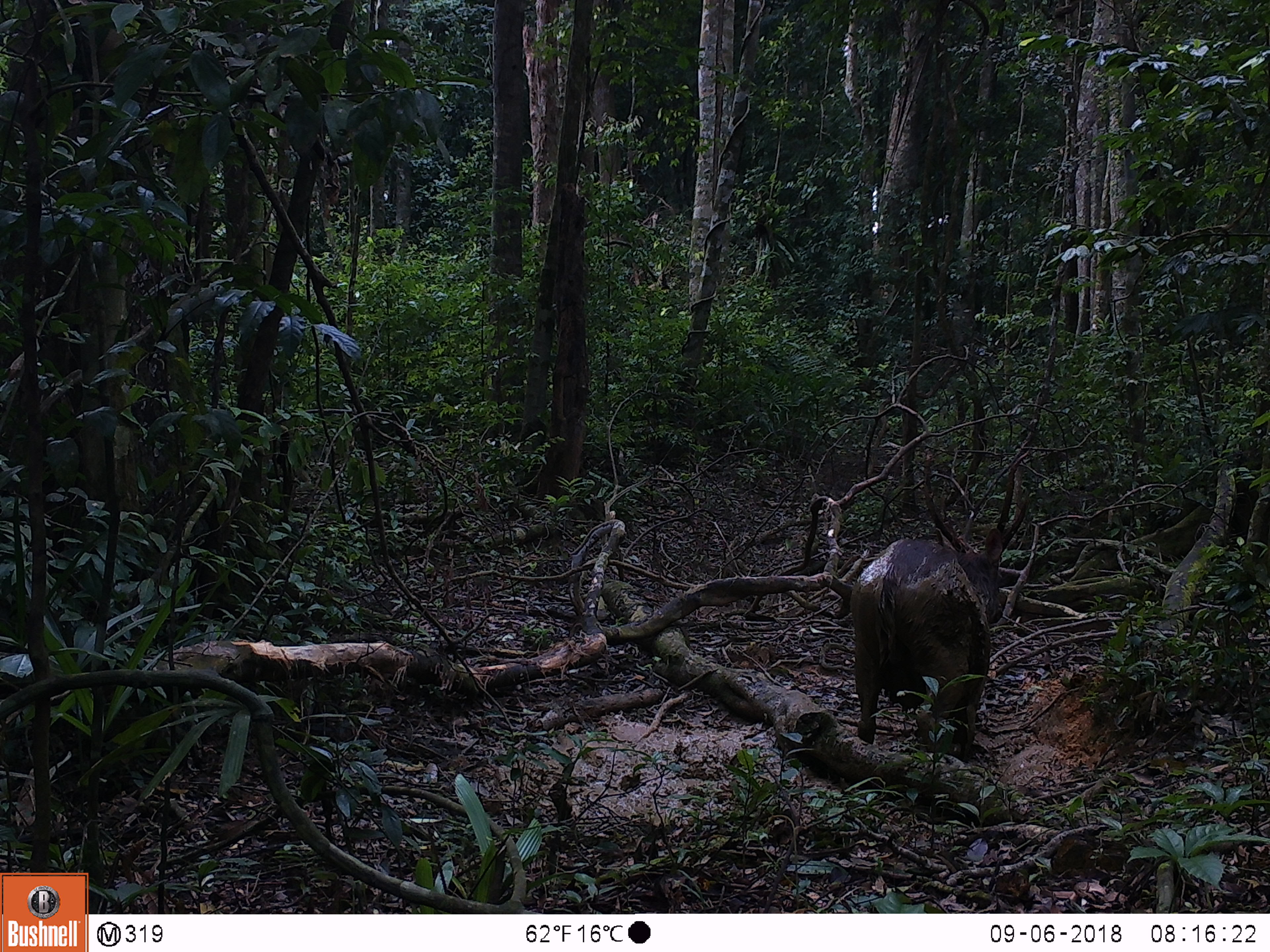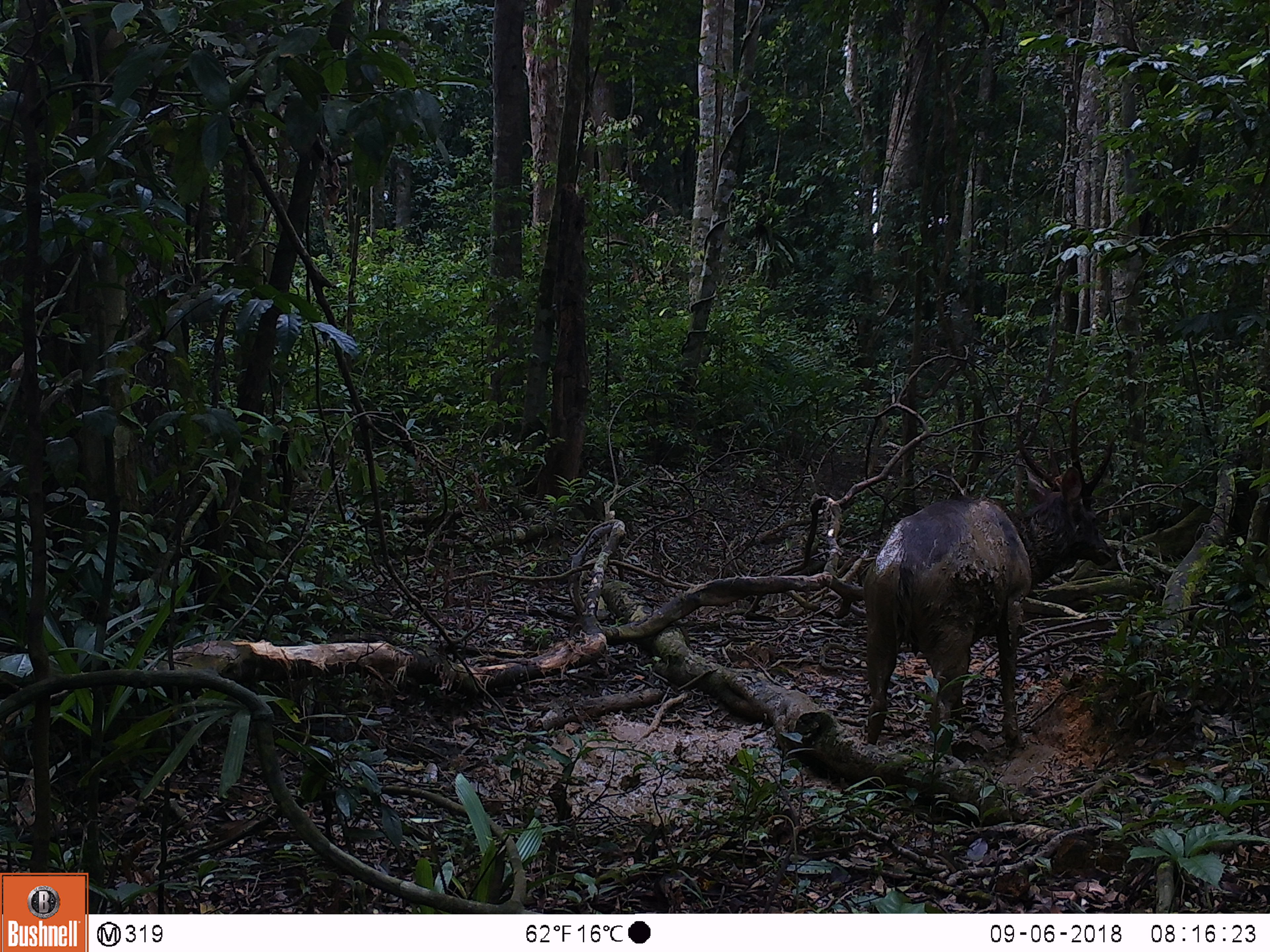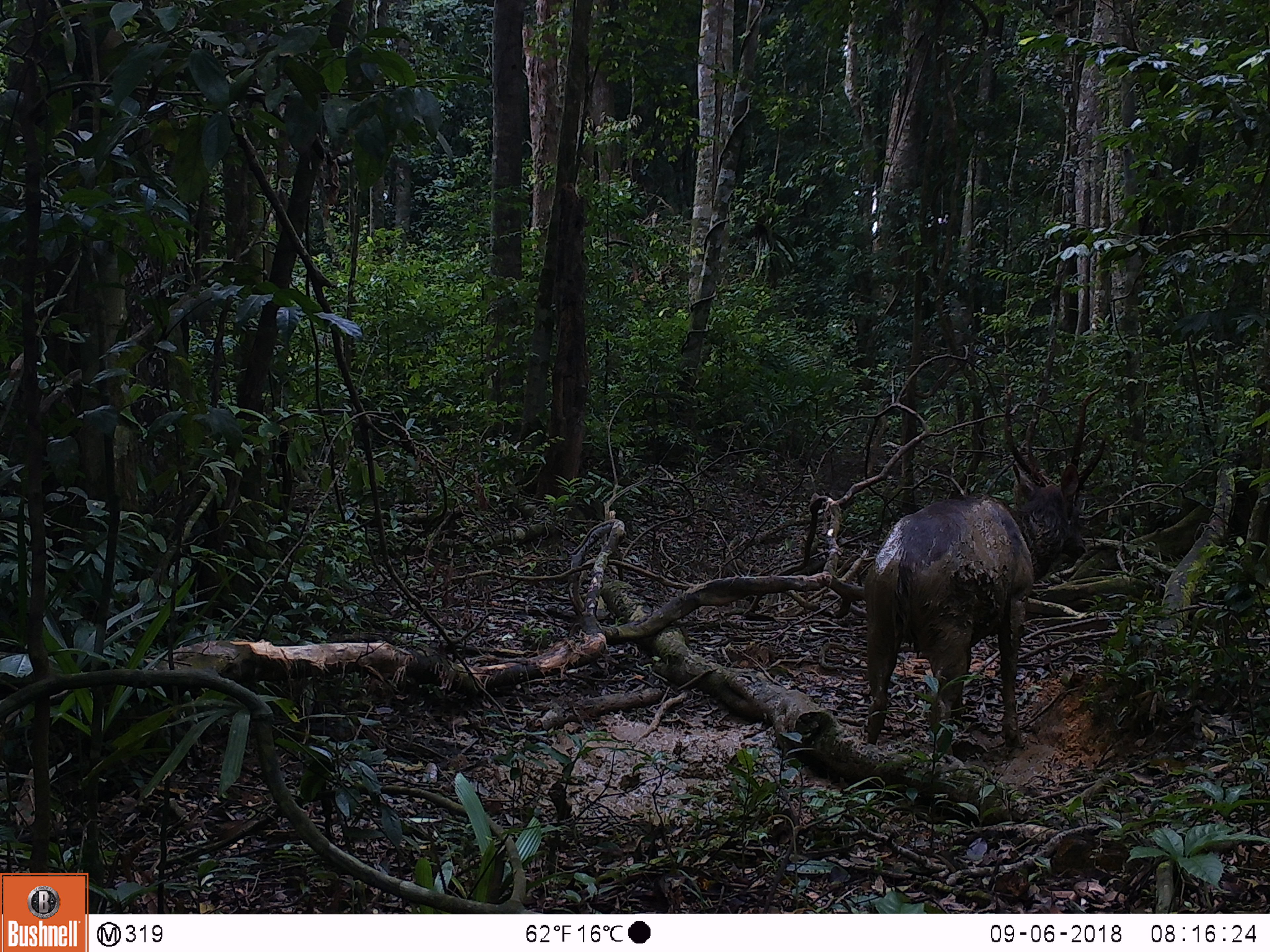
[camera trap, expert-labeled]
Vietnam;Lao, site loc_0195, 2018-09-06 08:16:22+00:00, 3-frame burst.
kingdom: Animalia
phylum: Chordata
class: Mammalia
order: Artiodactyla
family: Cervidae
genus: Rusa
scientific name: Rusa unicolor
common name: sambar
Sambar (Rusa unicolor). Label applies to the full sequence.